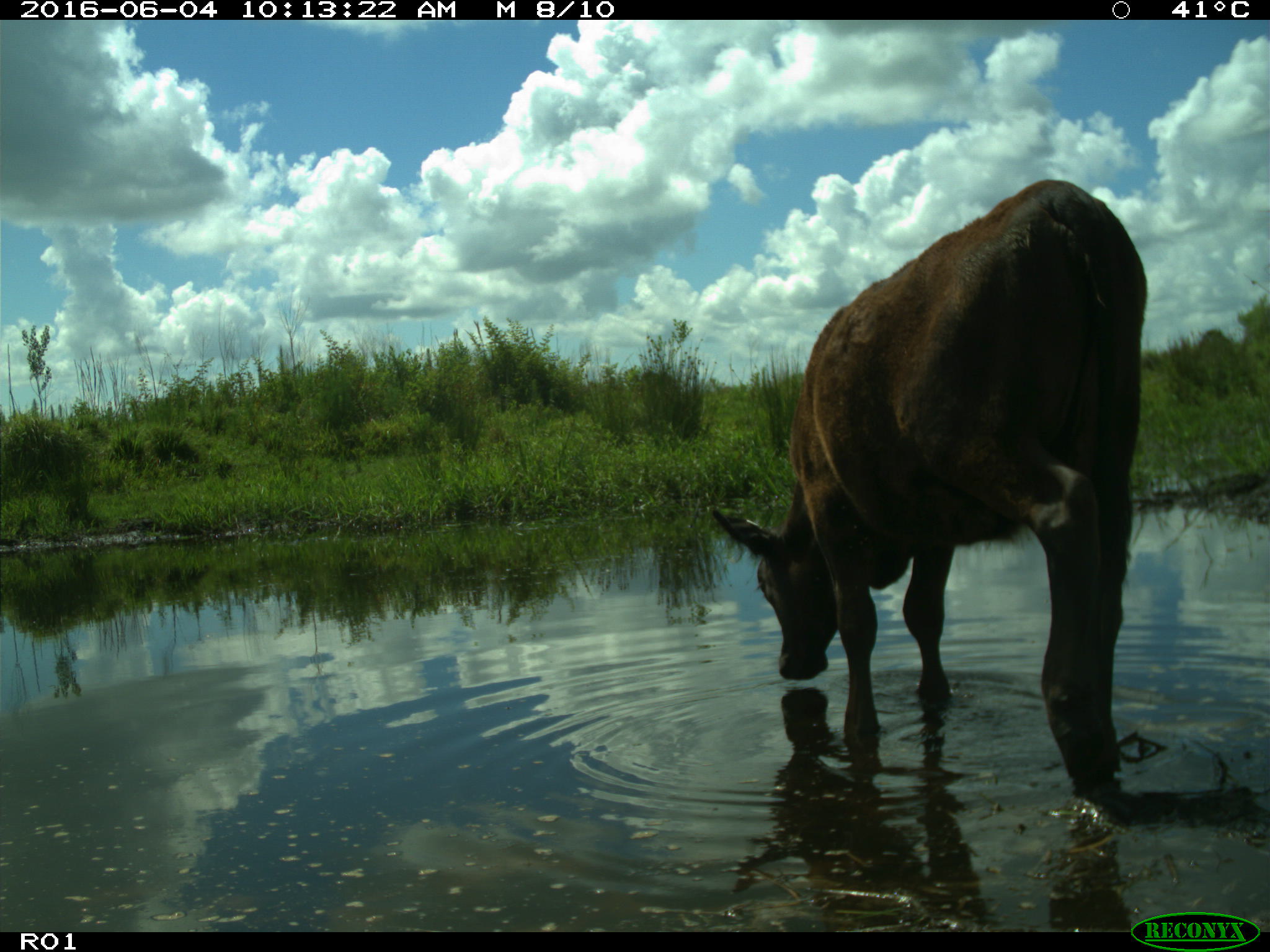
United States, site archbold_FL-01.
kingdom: Animalia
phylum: Chordata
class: Mammalia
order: Artiodactyla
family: Bovidae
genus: Bos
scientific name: Bos taurus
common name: domestic cow